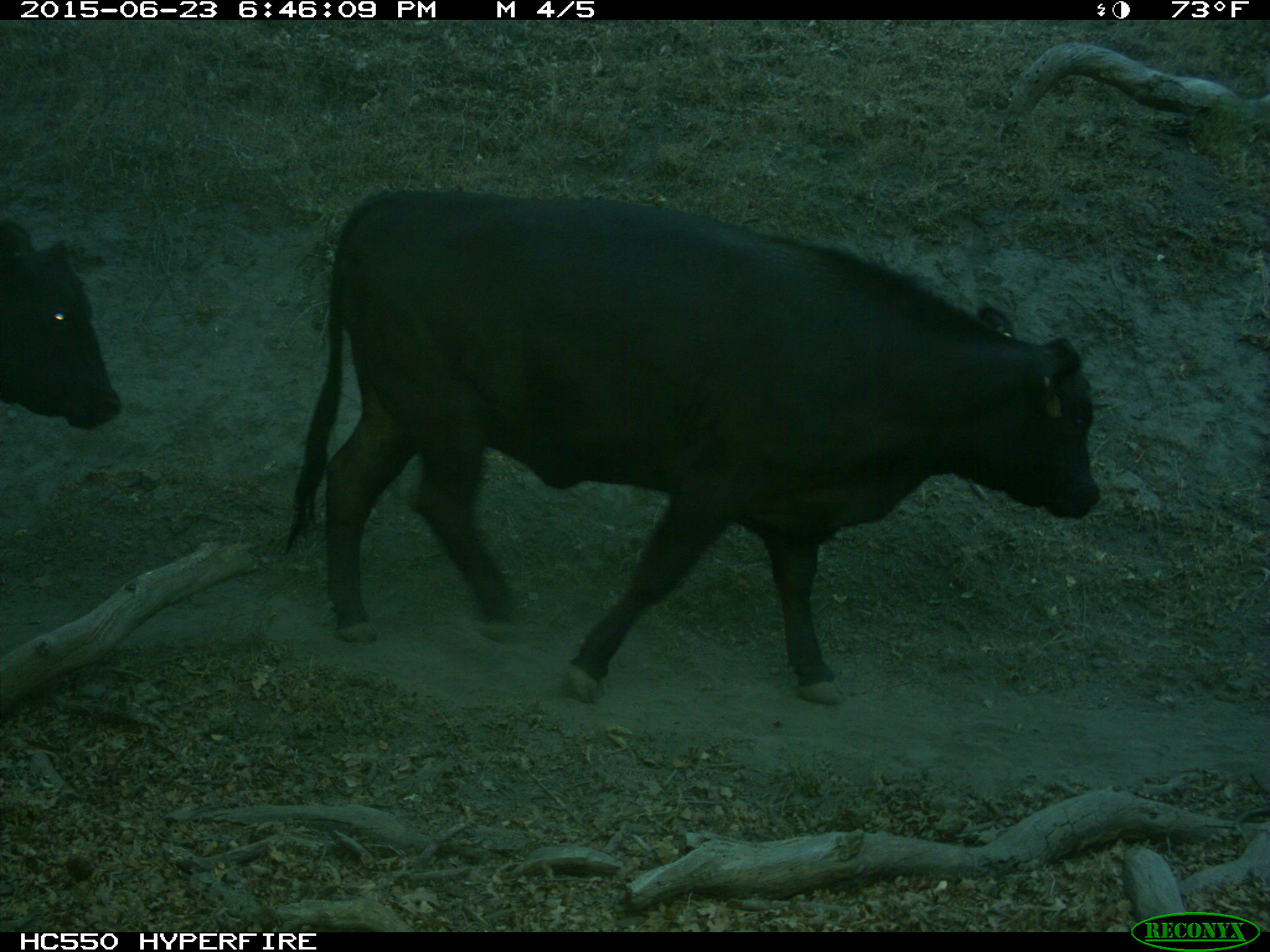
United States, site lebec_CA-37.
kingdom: Animalia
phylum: Chordata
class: Mammalia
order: Artiodactyla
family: Bovidae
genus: Bos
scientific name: Bos taurus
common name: domestic cow